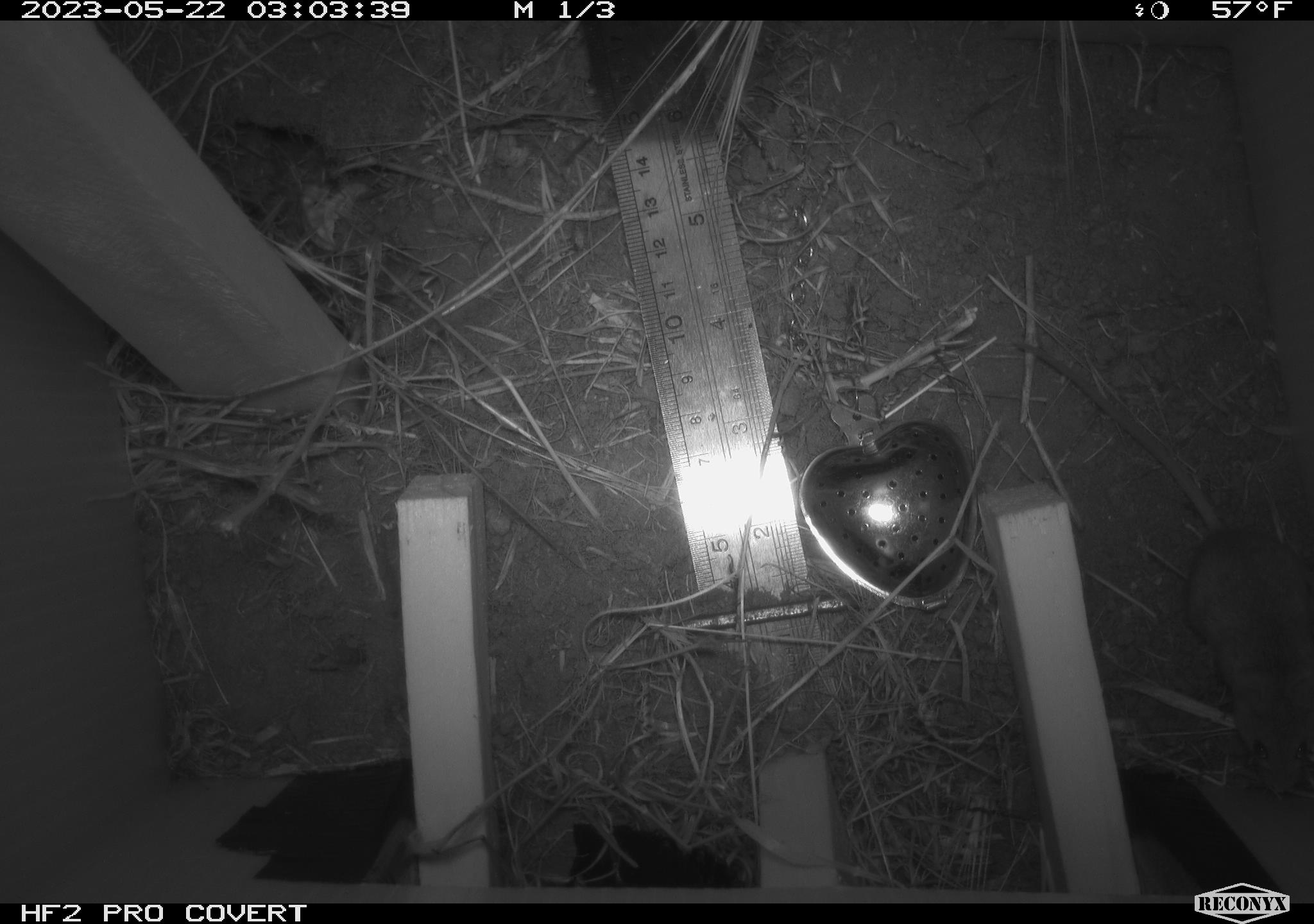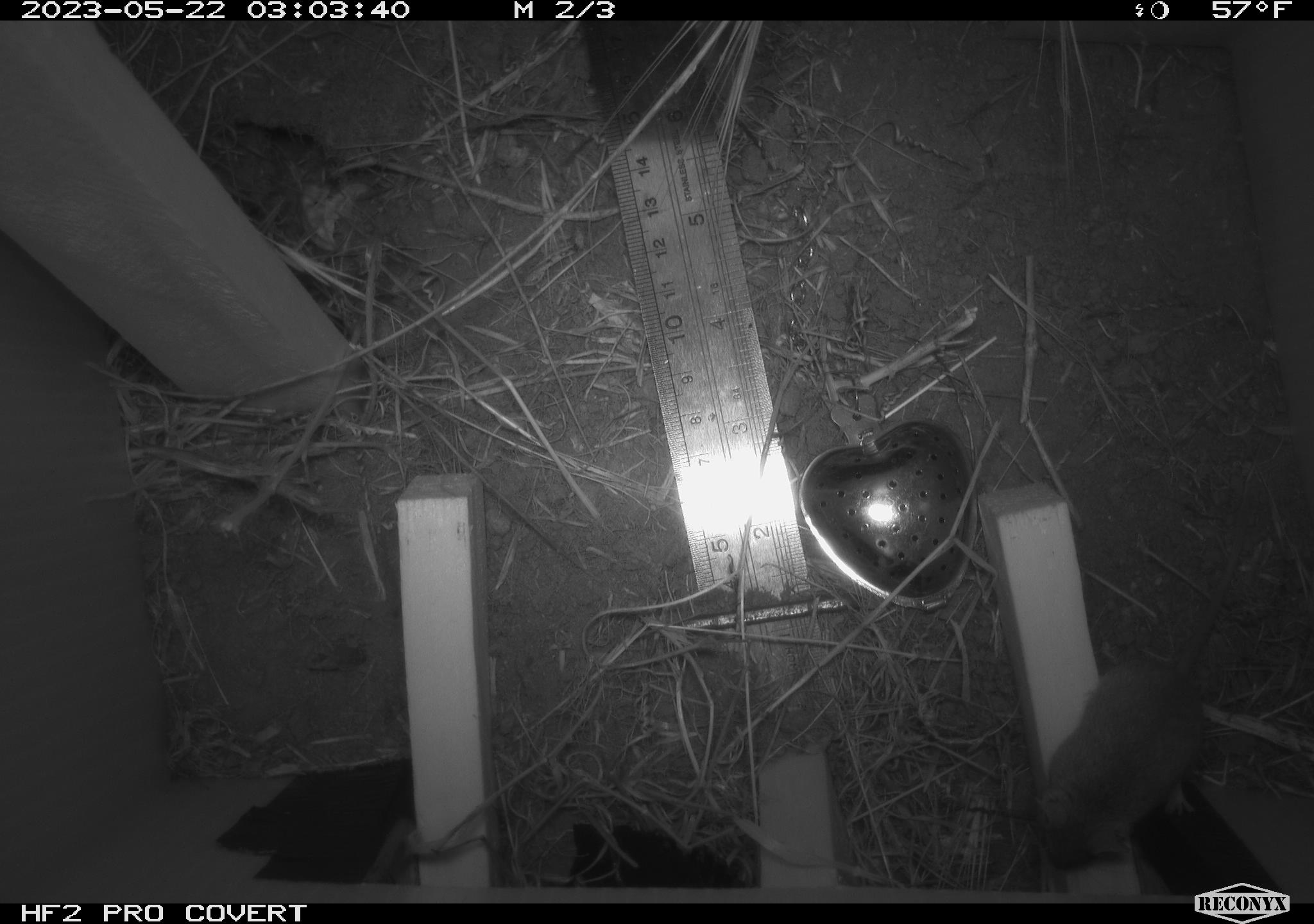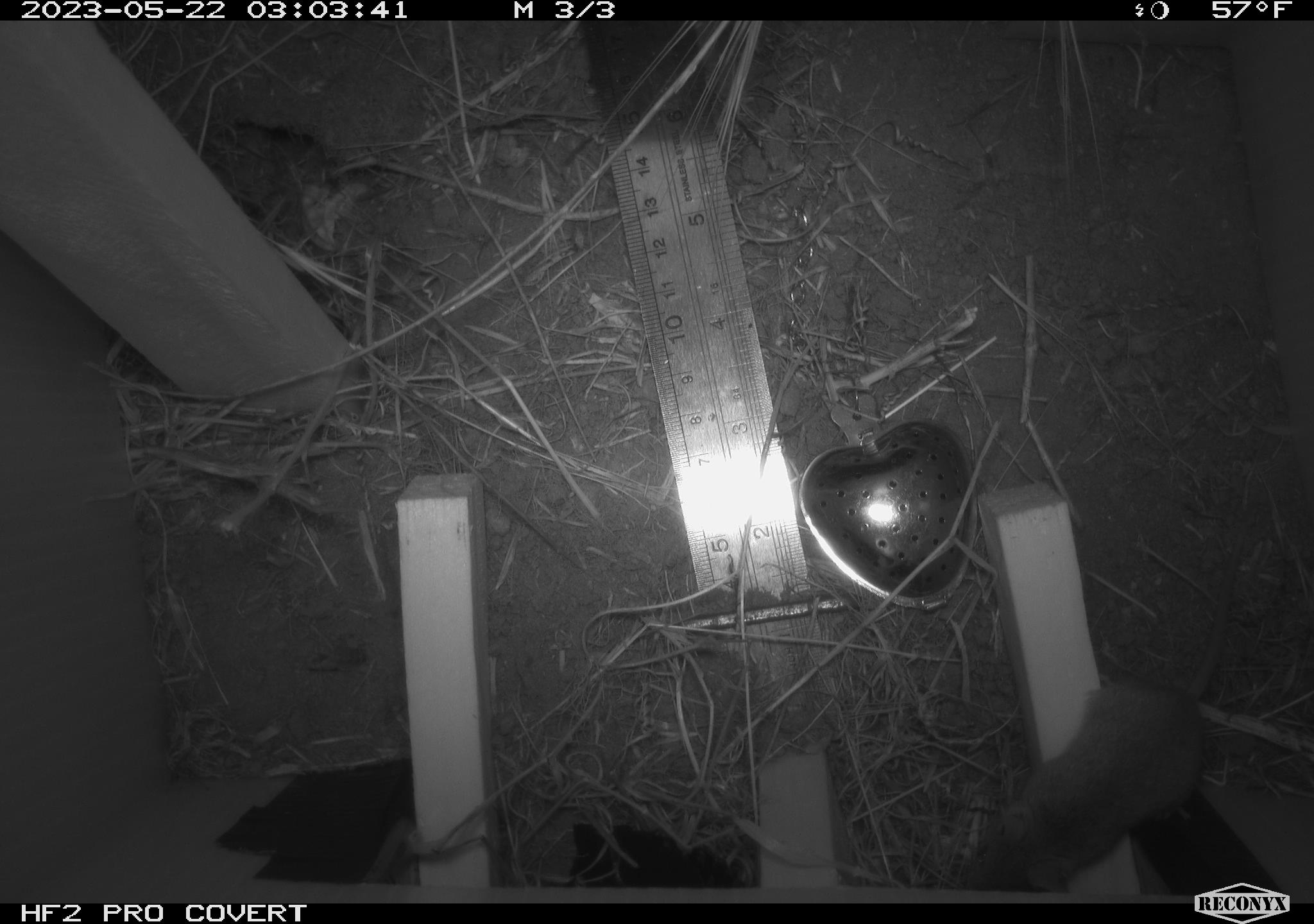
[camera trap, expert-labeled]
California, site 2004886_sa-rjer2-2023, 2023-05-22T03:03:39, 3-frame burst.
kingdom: Animalia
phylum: Chordata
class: Mammalia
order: Rodentia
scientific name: Rodentia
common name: mouse species